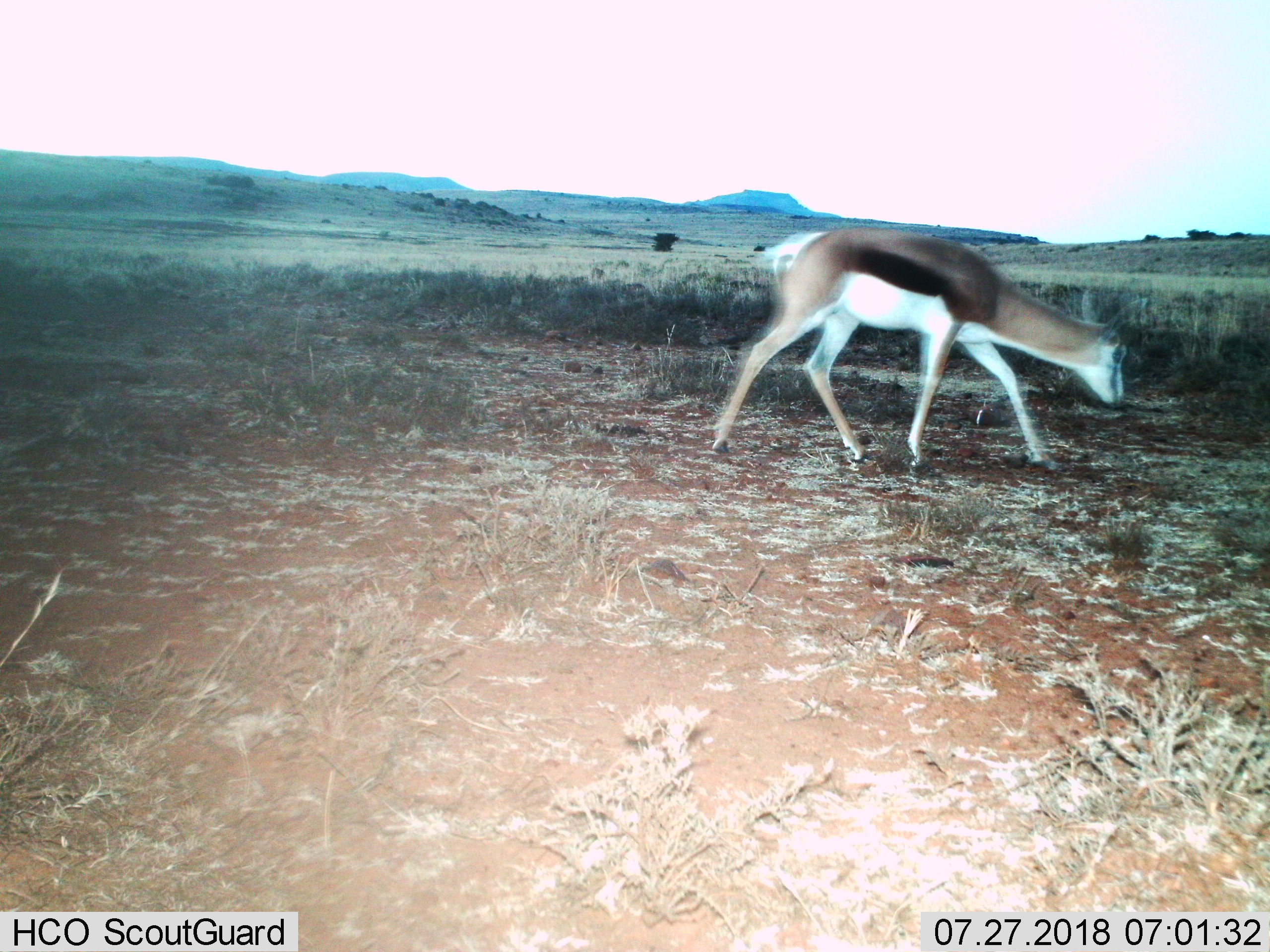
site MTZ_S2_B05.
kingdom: Animalia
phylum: Chordata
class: Mammalia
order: Artiodactyla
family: Bovidae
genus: Antidorcas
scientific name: Antidorcas marsupialis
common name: springbok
Springbok (Antidorcas marsupialis), count 1. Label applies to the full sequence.